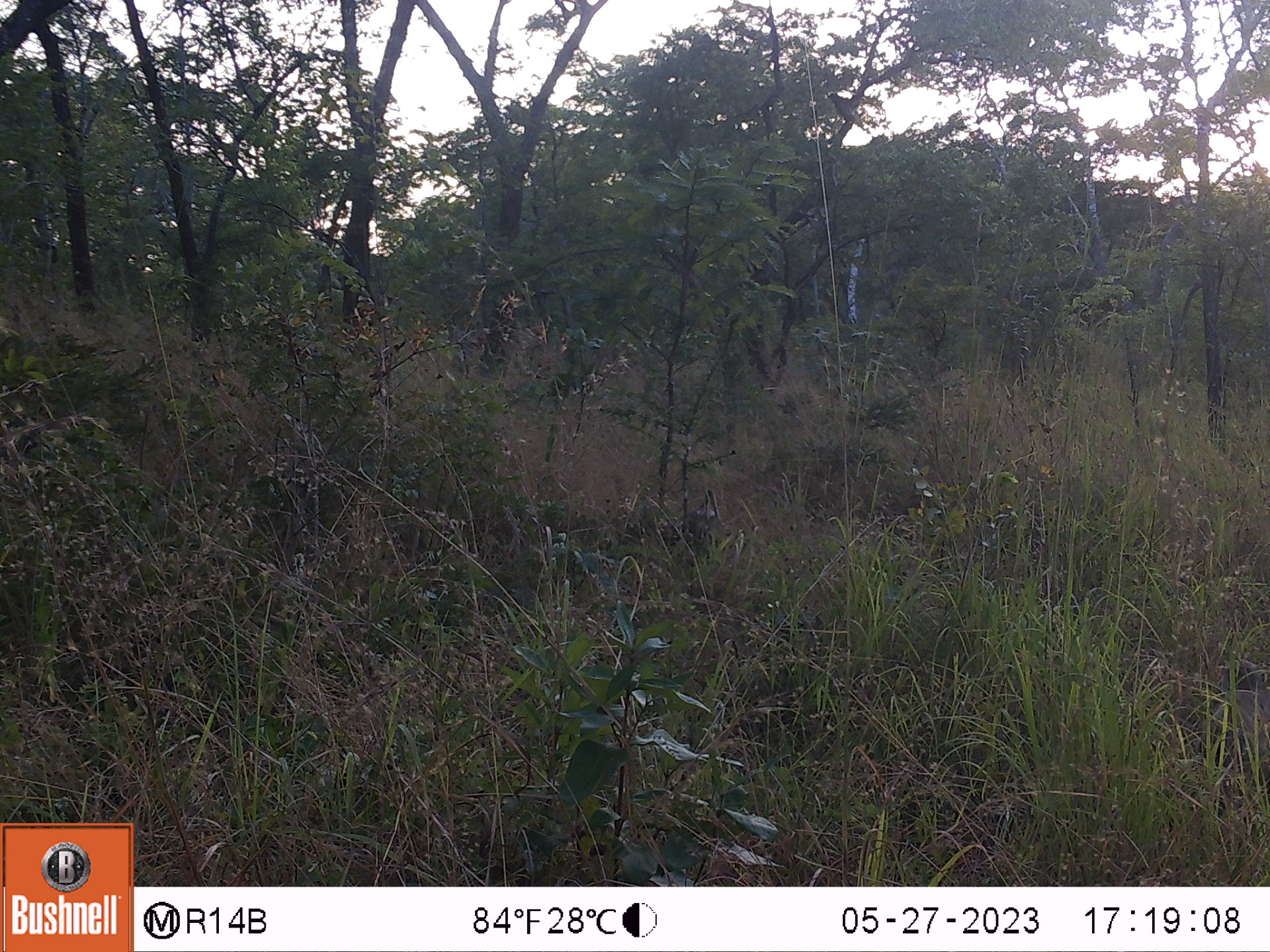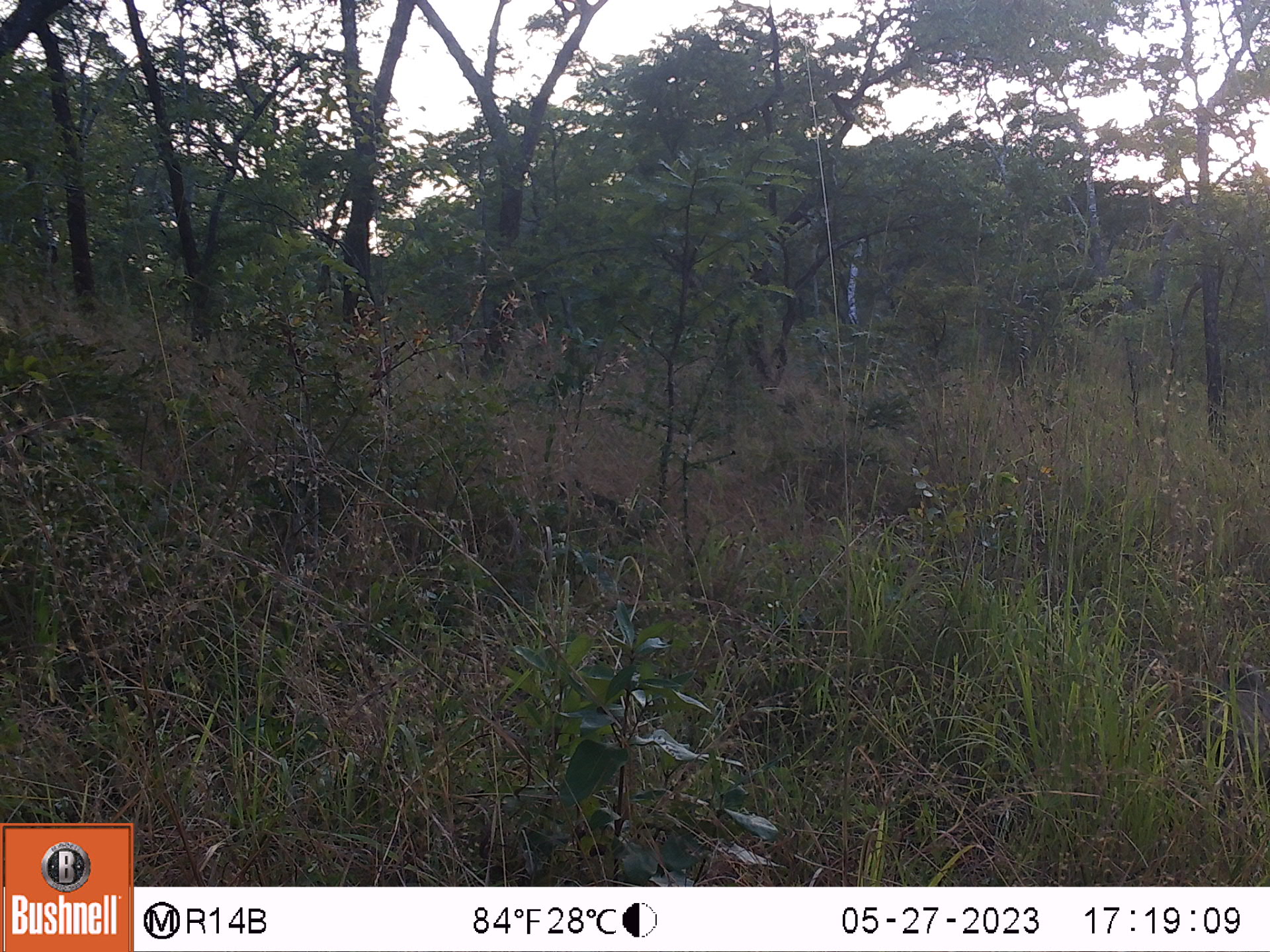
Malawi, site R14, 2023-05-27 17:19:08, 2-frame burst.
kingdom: Animalia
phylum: Chordata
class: Mammalia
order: Primates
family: Cercopithecidae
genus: Papio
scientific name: Papio cynocephalus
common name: yellow baboon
Yellow baboon (Papio cynocephalus), count 1.